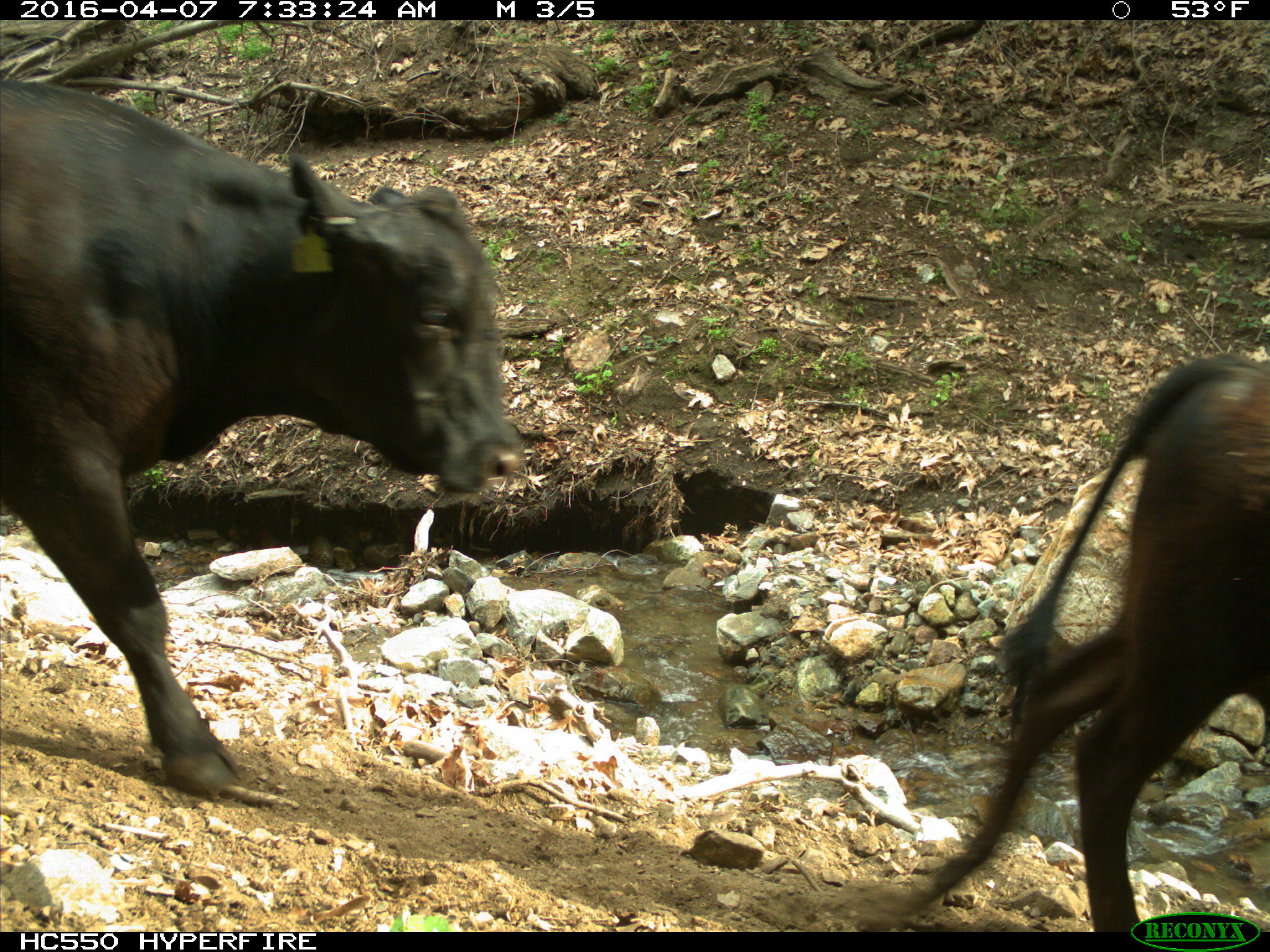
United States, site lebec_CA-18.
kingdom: Animalia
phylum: Chordata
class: Mammalia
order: Artiodactyla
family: Bovidae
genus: Bos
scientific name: Bos taurus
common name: domestic cow